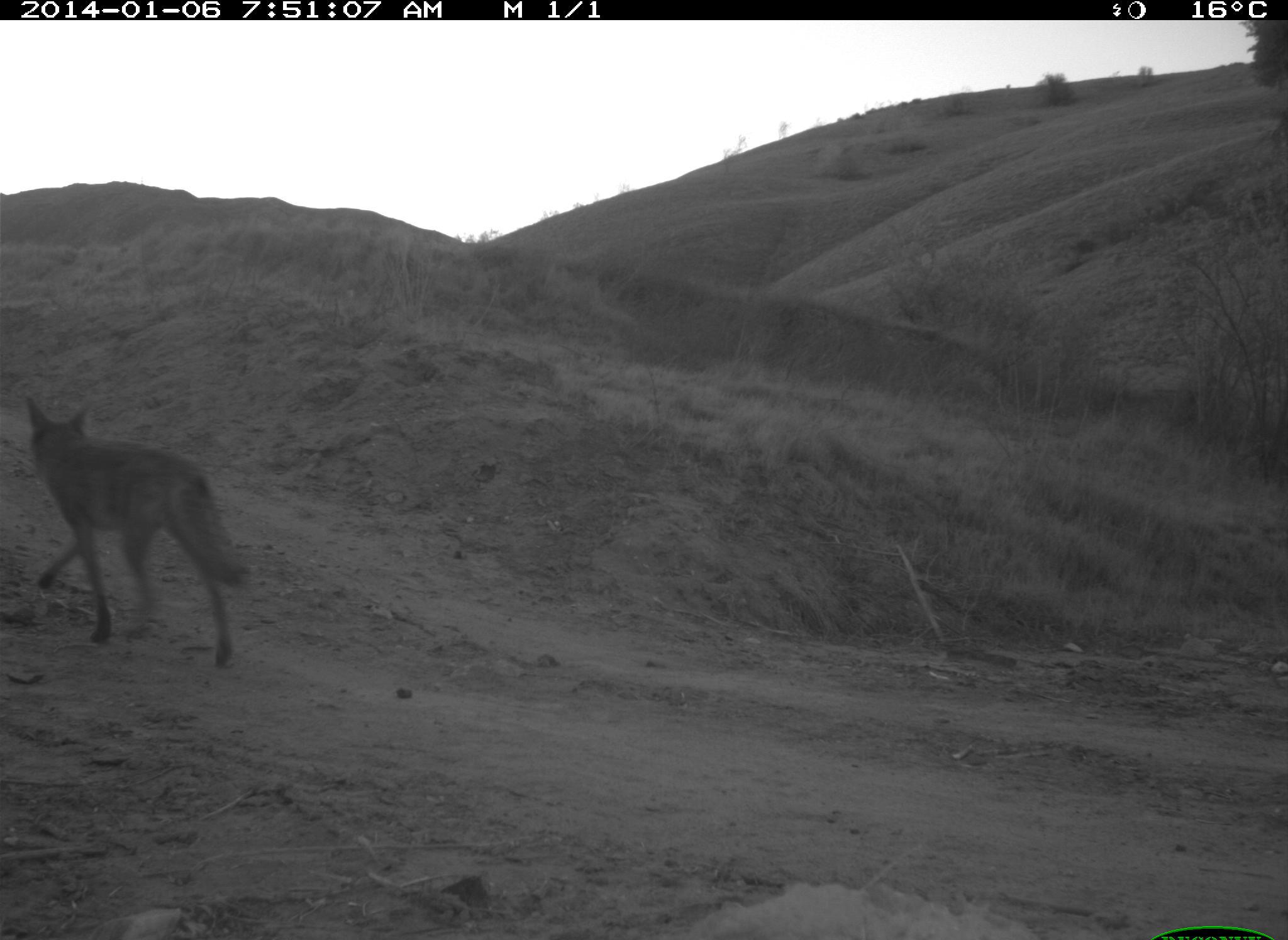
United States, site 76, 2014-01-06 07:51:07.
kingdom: Animalia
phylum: Chordata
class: Mammalia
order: Carnivora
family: Canidae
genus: Canis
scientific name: Canis latrans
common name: coyote